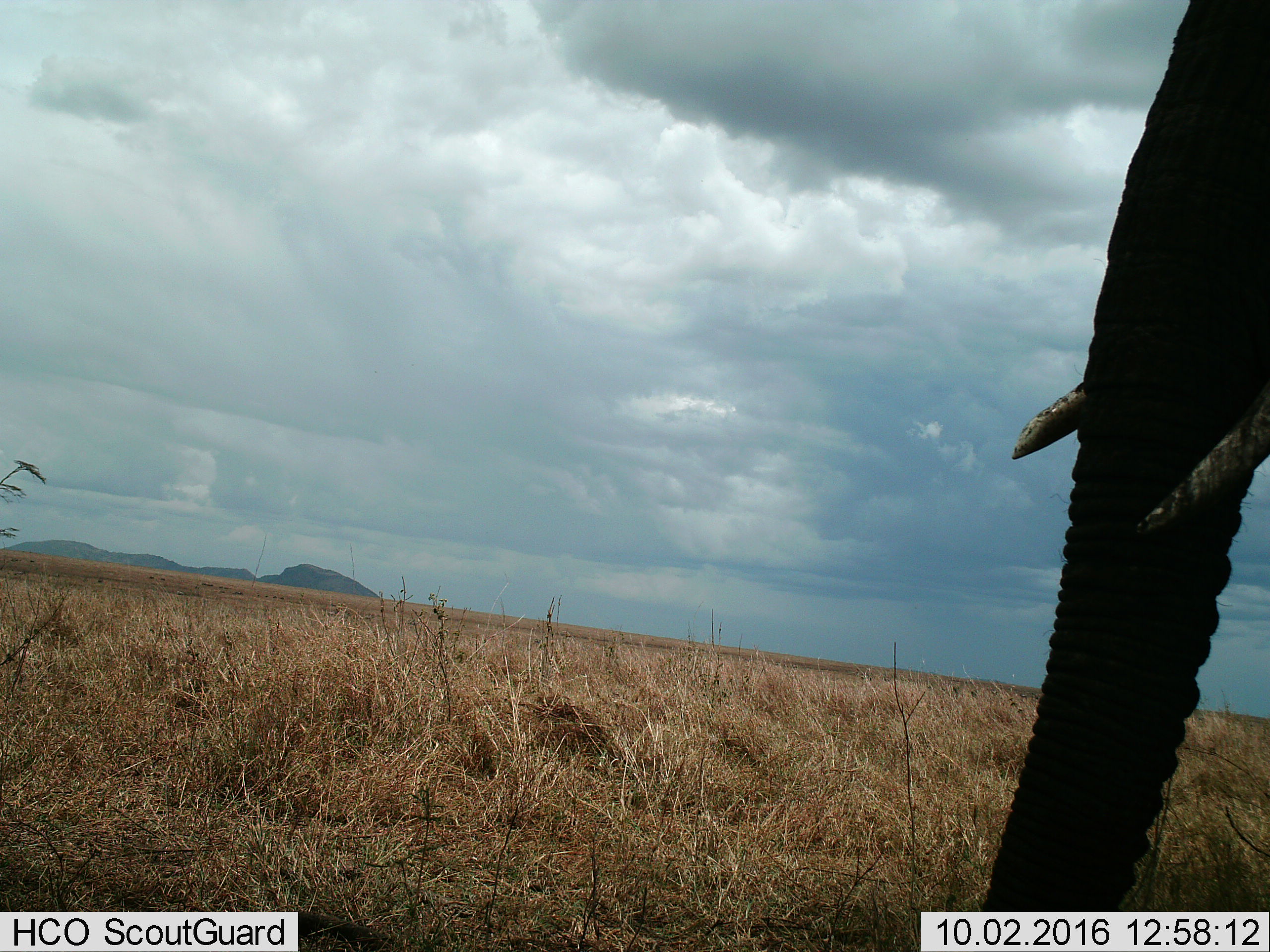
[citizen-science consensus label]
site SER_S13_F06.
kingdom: Animalia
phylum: Chordata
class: Mammalia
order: Proboscidea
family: Elephantidae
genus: Loxodonta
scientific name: Loxodonta africana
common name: african bush elephant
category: elephant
Elephant (african bush elephant) (Loxodonta africana), count 1. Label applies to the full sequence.